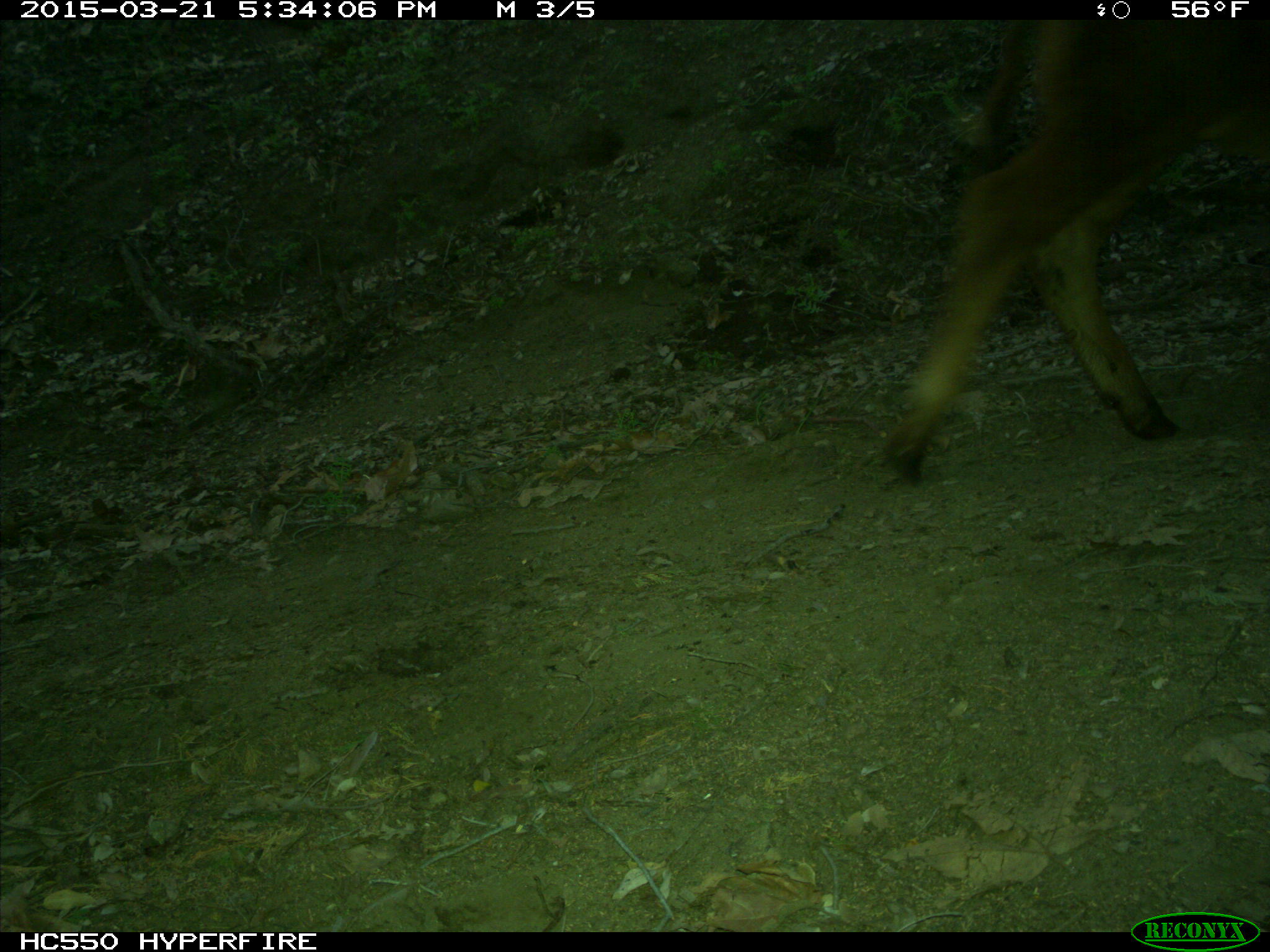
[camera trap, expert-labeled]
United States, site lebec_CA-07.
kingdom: Animalia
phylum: Chordata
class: Mammalia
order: Artiodactyla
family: Bovidae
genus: Bos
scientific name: Bos taurus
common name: domestic cow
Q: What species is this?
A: Bos taurus (domestic cow).